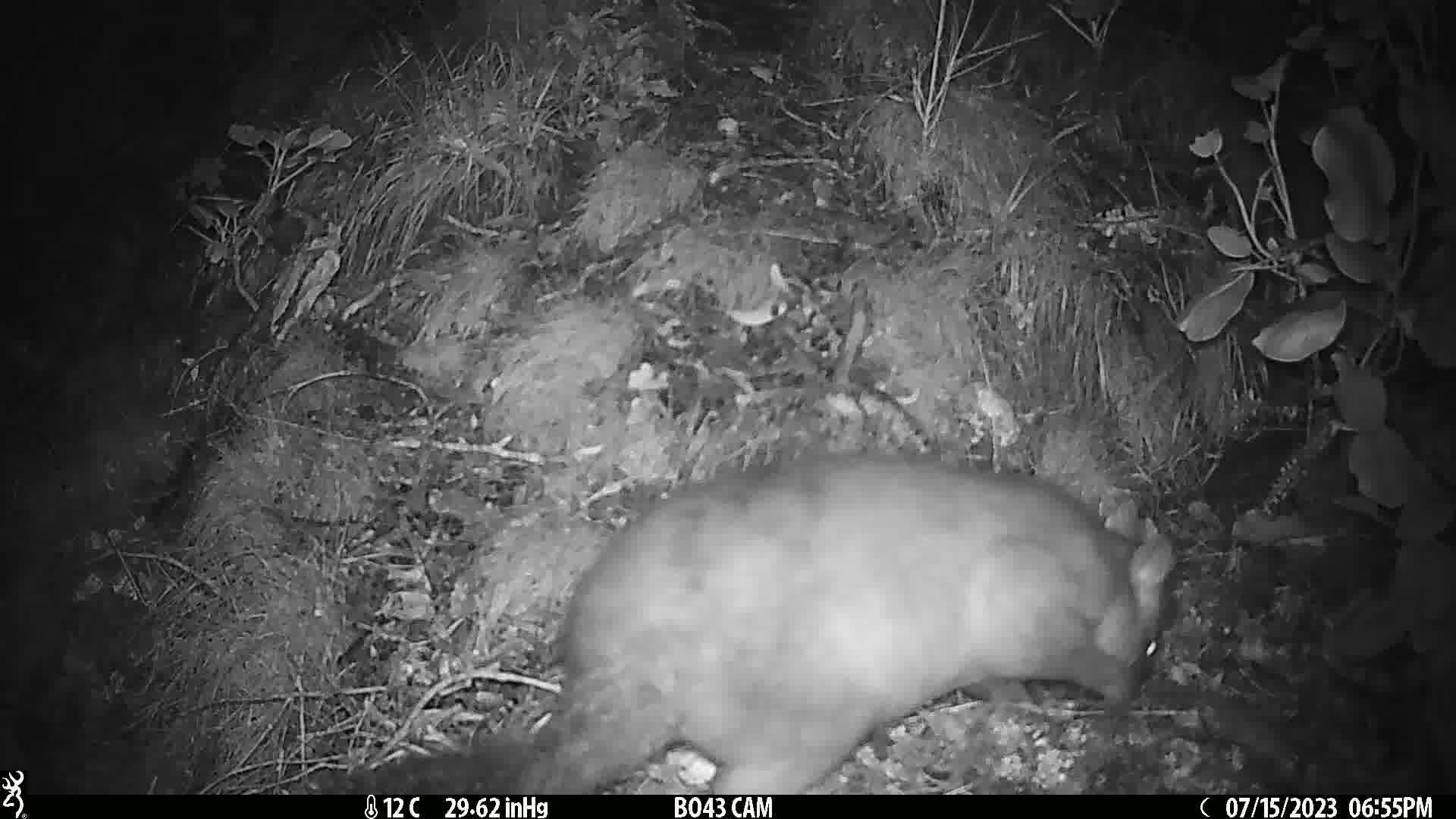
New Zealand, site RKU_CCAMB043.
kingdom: Animalia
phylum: Chordata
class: Mammalia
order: Diprotodontia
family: Phalangeridae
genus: Trichosurus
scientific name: Trichosurus vulpecula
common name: common brushtail possum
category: possum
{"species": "possum (common brushtail possum) (Trichosurus vulpecula)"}